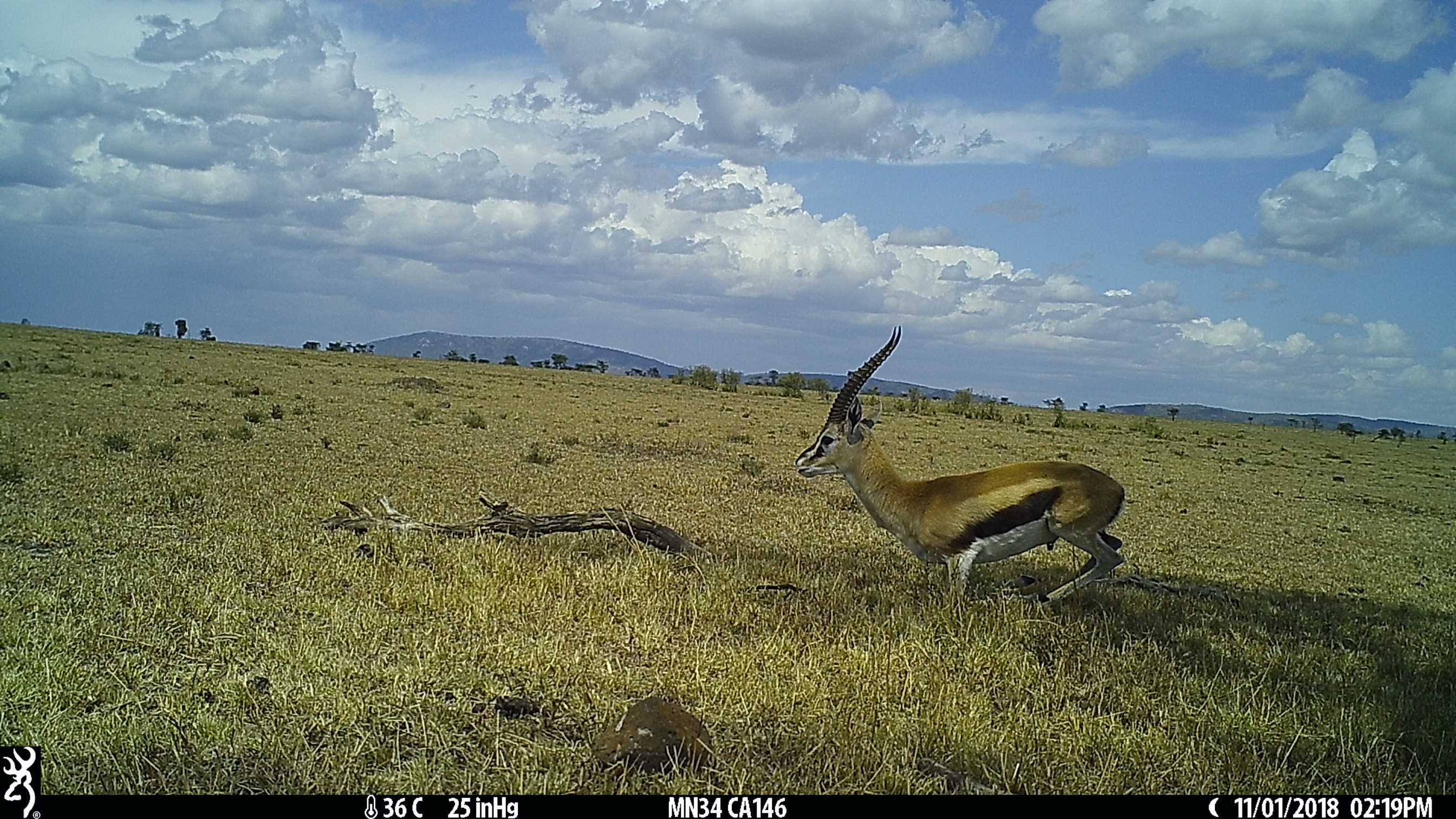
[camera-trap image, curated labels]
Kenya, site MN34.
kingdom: Animalia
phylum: Chordata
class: Mammalia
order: Artiodactyla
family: Bovidae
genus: Eudorcas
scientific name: Eudorcas thomsonii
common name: thomon's gazelle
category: gazelle thomsons